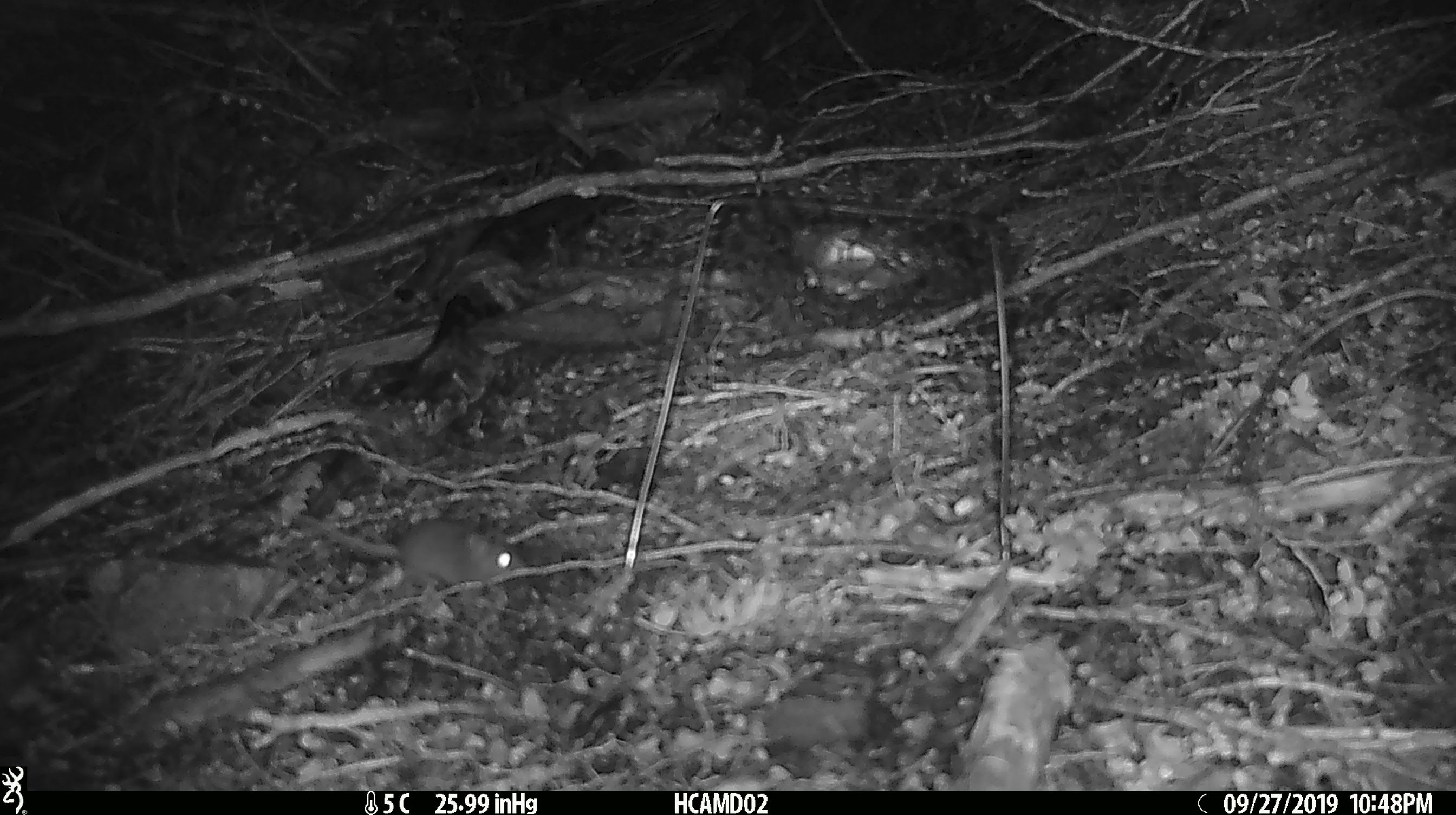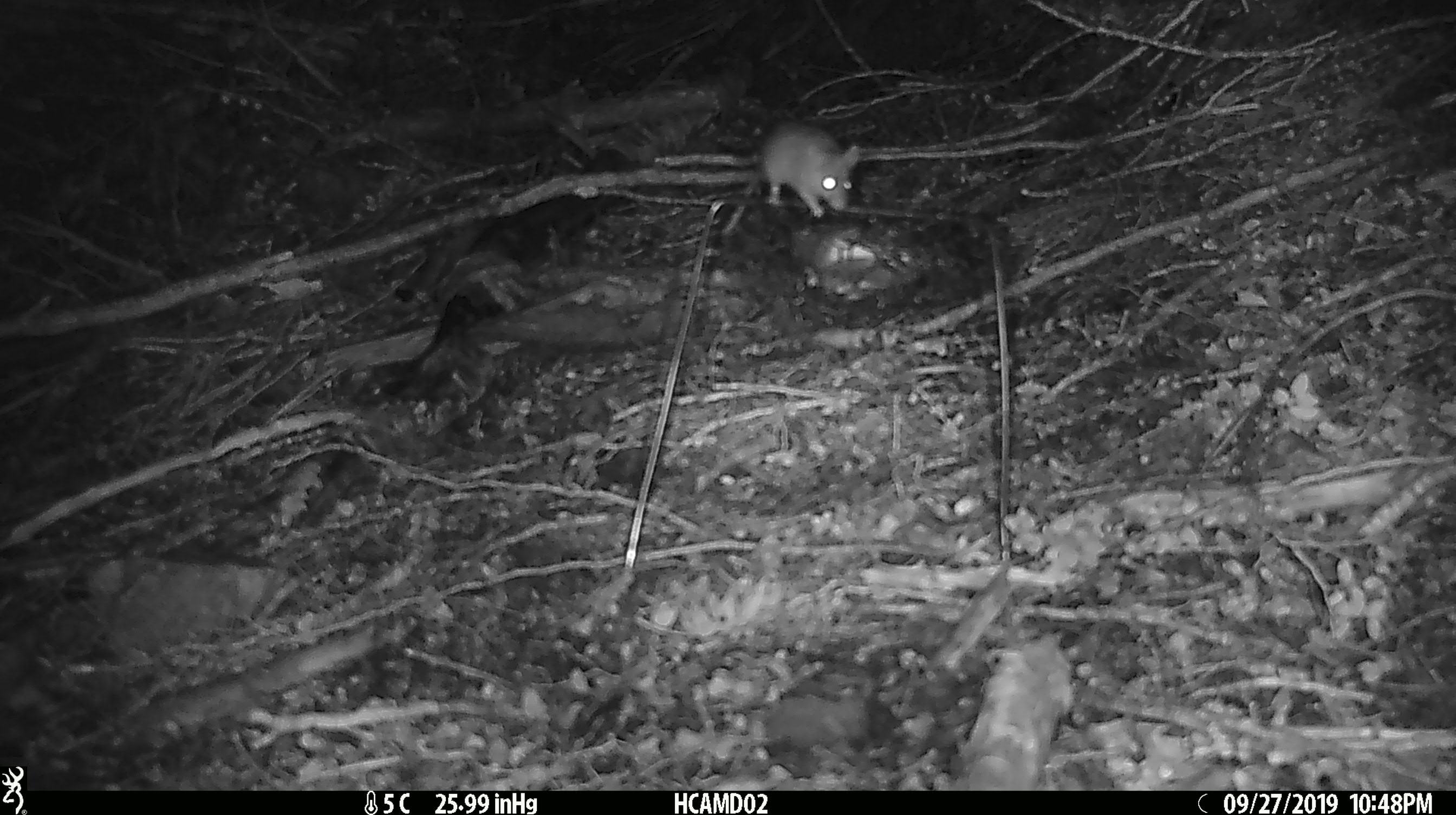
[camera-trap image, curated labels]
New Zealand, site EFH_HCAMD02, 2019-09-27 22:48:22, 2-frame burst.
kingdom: Animalia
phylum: Chordata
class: Mammalia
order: Rodentia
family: Muridae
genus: Mus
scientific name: Mus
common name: mouse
Mouse (Mus).